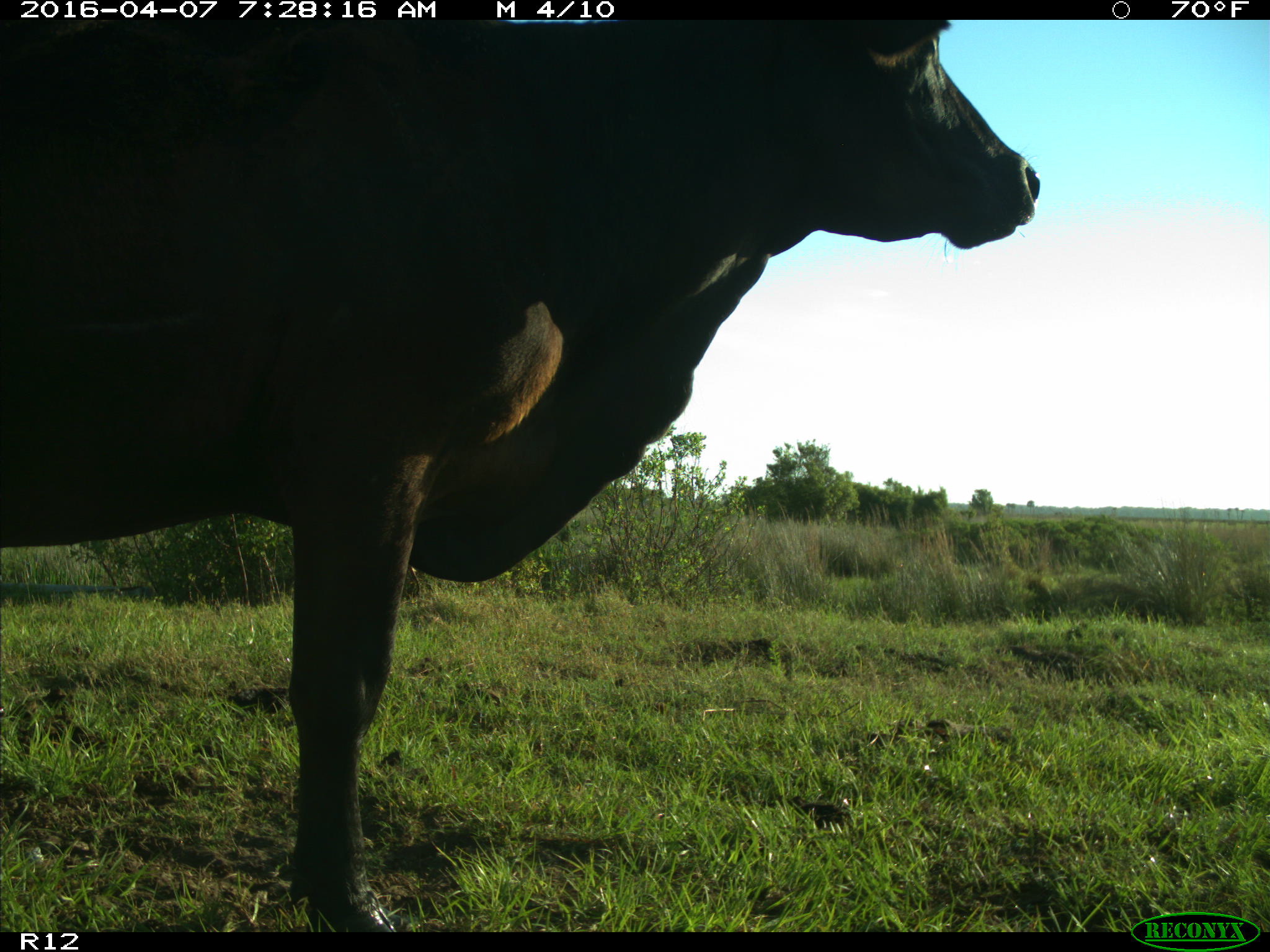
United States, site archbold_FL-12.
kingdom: Animalia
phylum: Chordata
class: Mammalia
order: Artiodactyla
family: Bovidae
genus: Bos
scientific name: Bos taurus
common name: domestic cow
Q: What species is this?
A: Bos taurus (domestic cow).